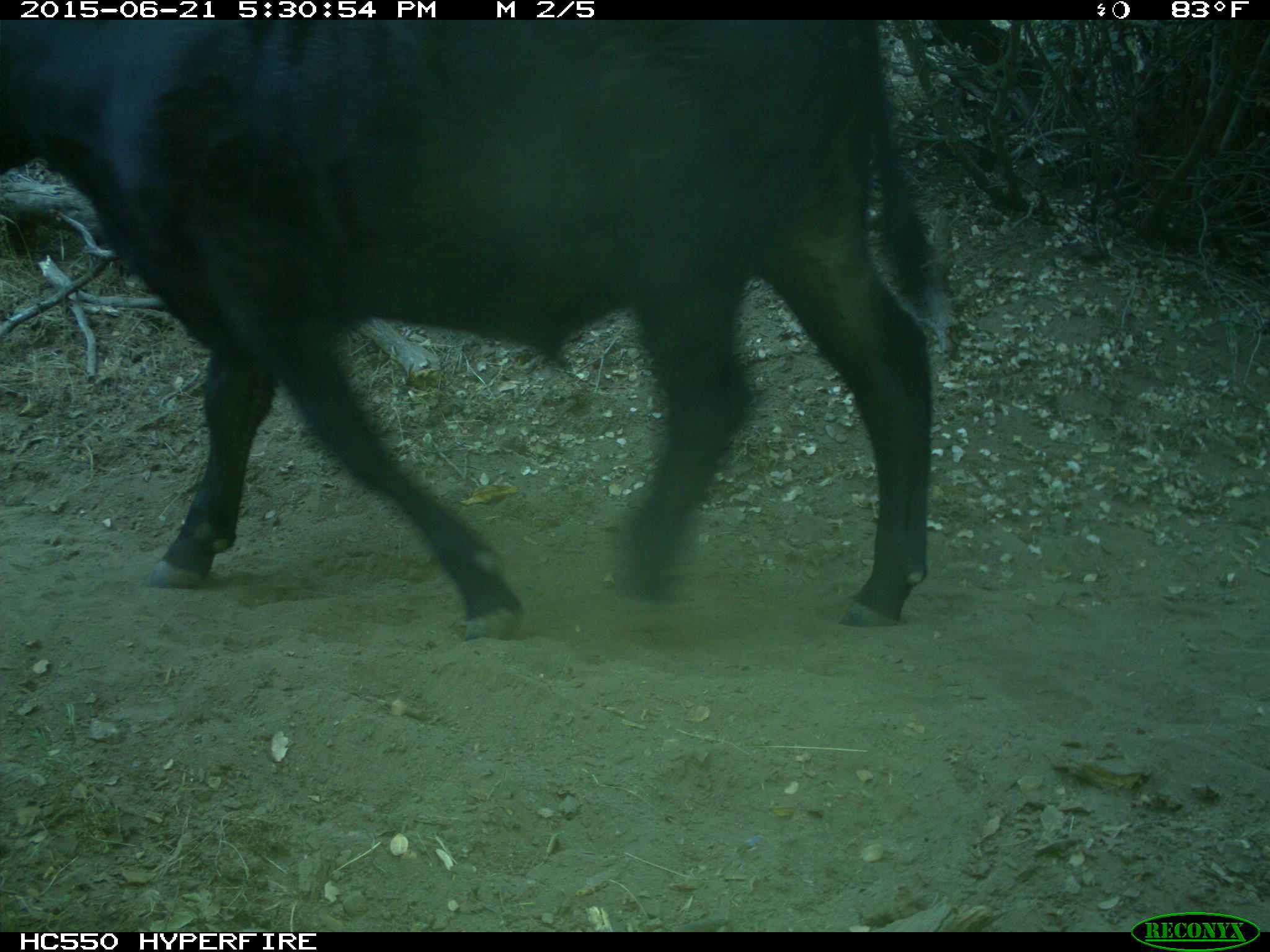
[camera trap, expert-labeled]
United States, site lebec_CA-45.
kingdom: Animalia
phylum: Chordata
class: Mammalia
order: Artiodactyla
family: Bovidae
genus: Bos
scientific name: Bos taurus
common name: domestic cow